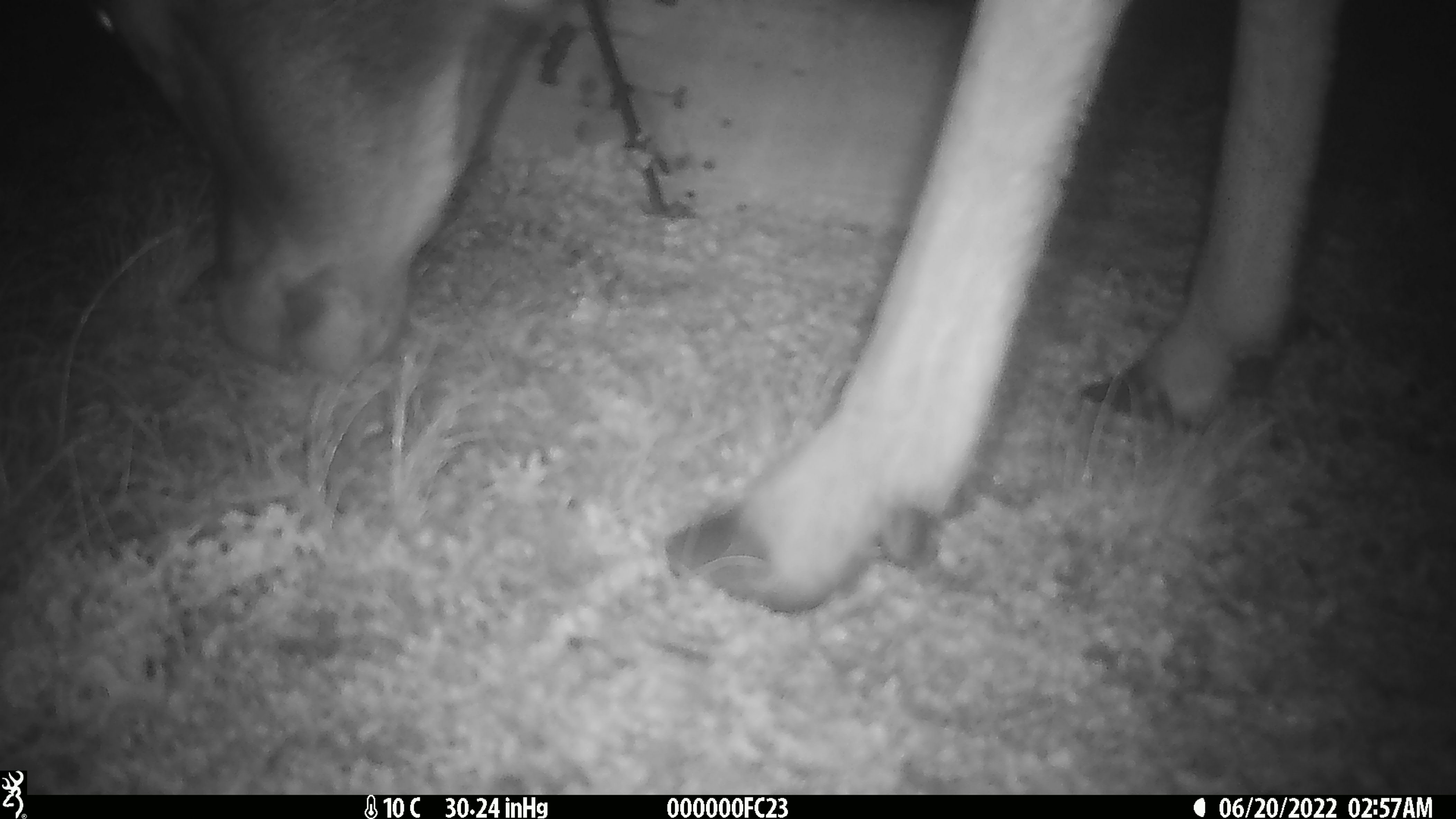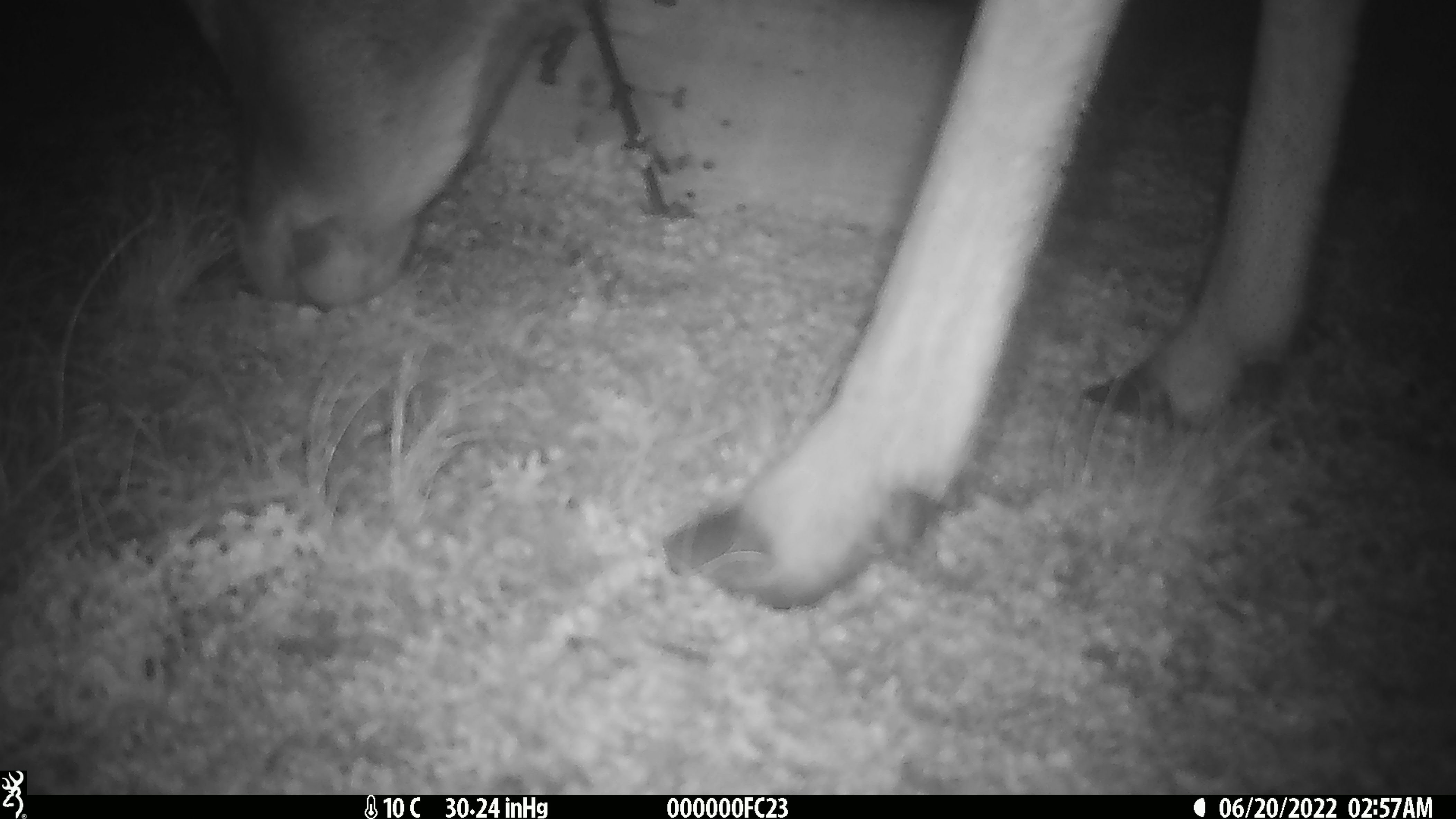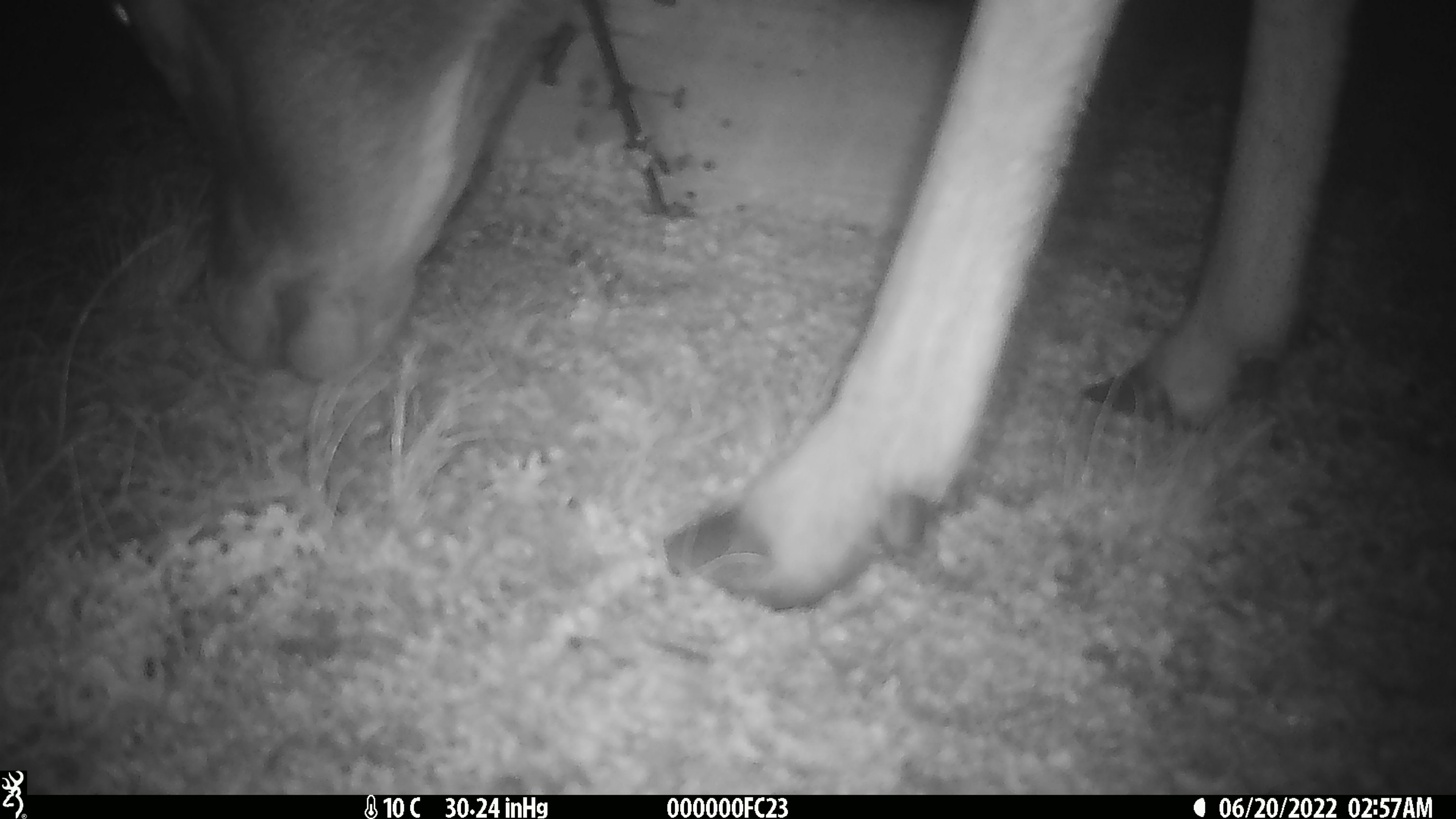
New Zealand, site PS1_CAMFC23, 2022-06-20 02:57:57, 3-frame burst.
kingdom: Animalia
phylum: Chordata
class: Mammalia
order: Artiodactyla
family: Cervidae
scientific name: Cervidae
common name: deer